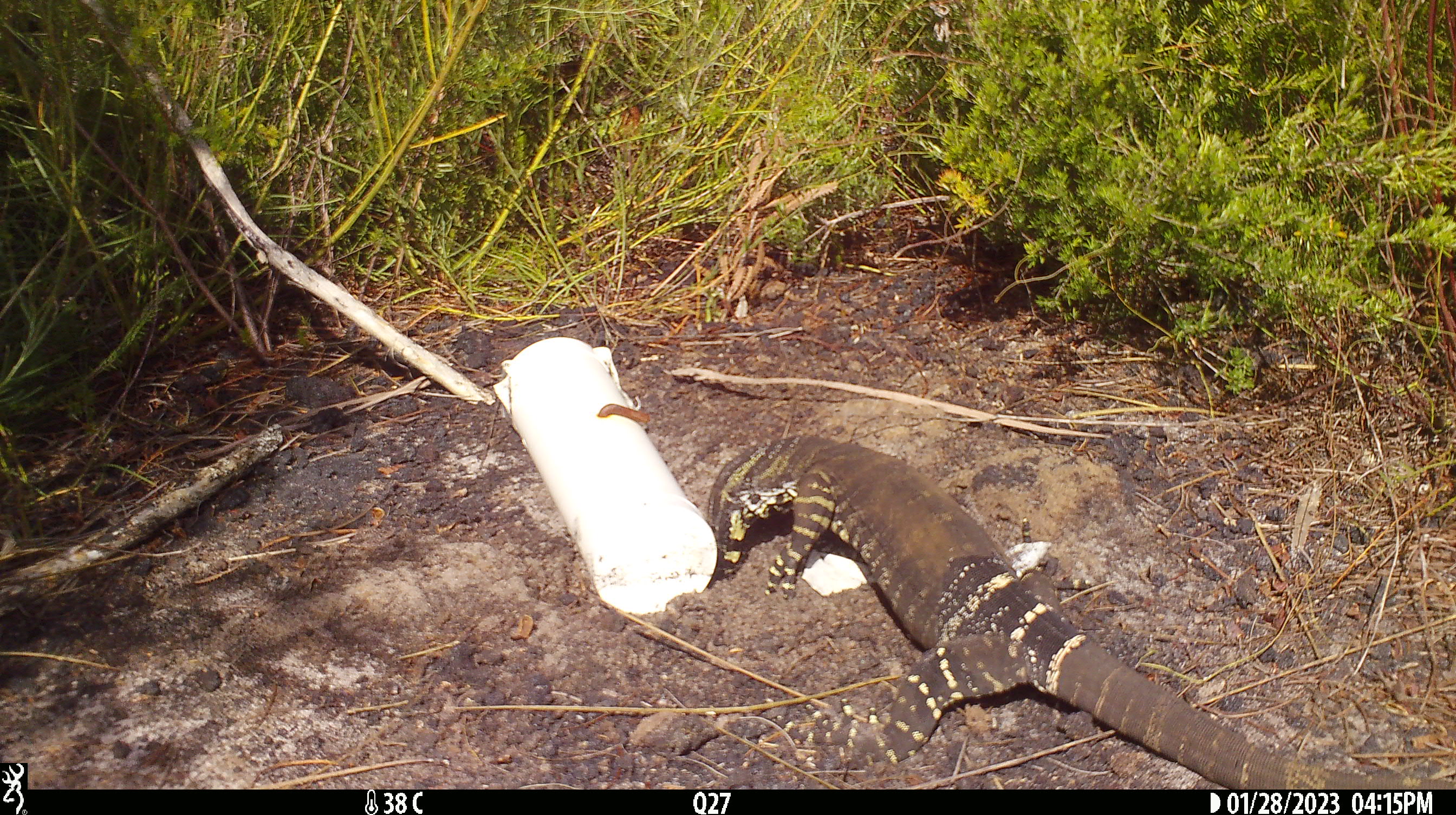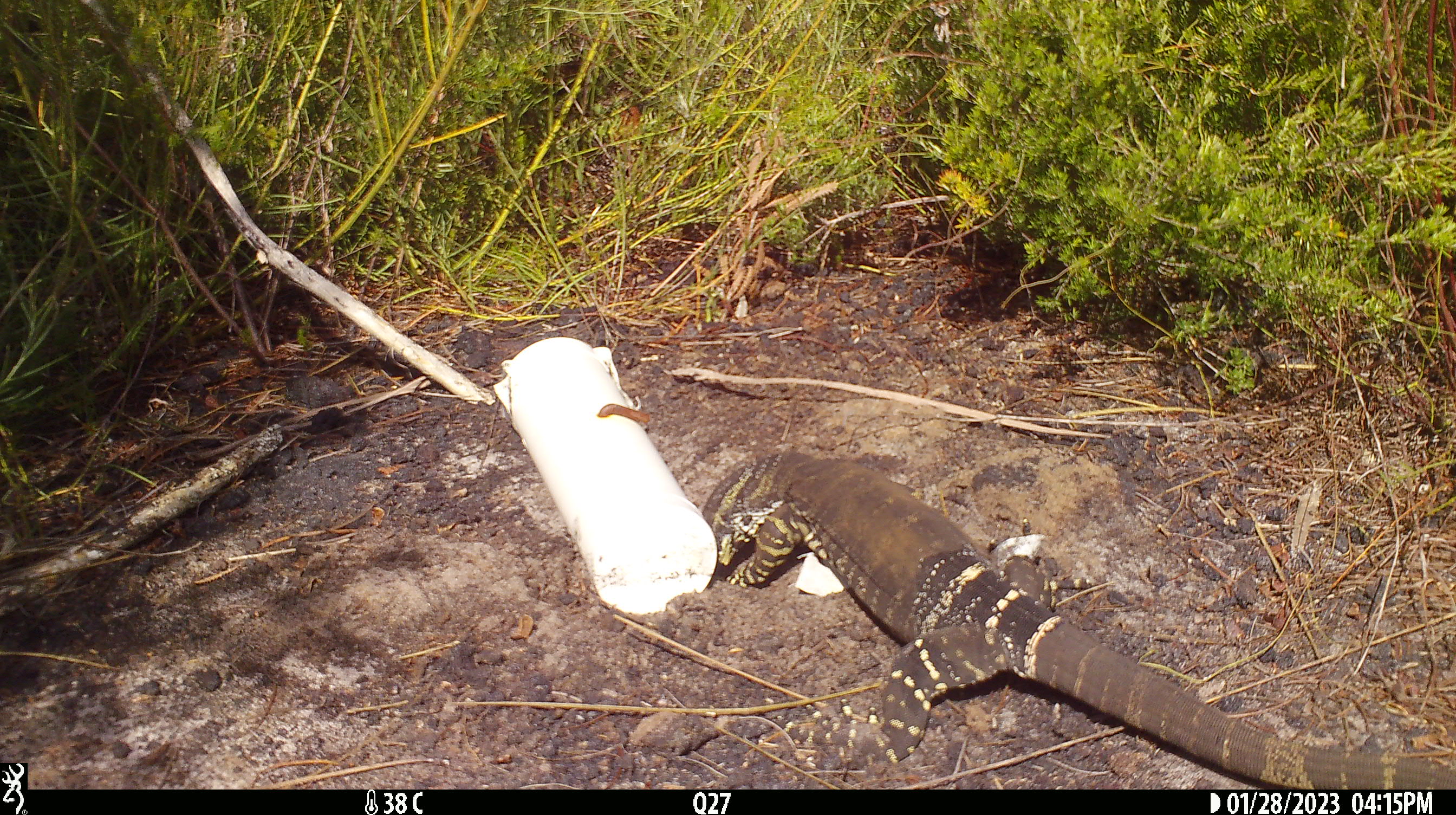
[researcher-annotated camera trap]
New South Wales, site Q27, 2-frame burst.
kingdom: Animalia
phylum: Chordata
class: Reptilia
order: Squamata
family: Varanidae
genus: Varanus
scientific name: Varanus varius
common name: lace monitor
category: goanna